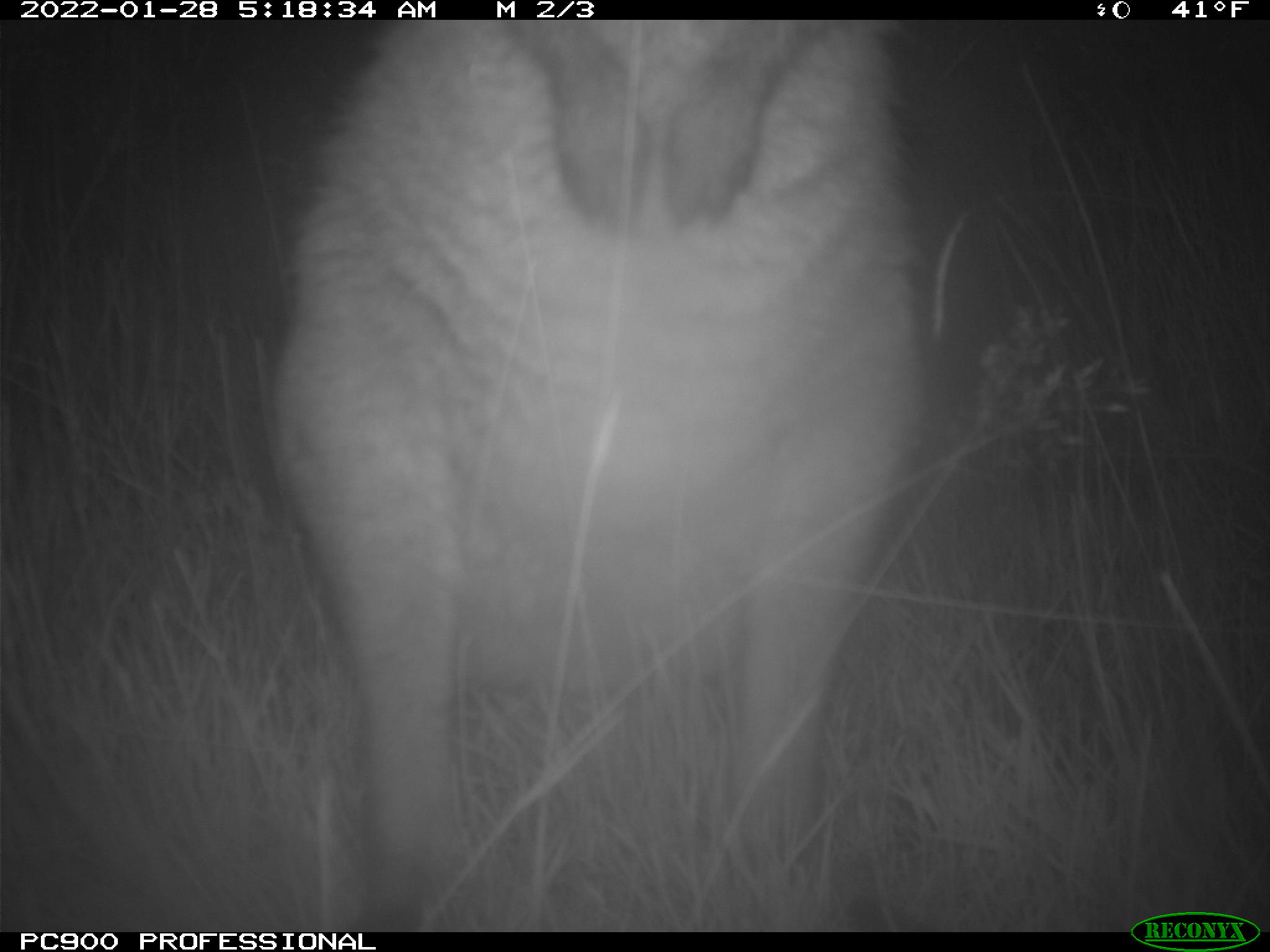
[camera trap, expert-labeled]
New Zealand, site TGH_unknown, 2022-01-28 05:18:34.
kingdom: Animalia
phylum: Chordata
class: Mammalia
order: Diprotodontia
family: Macropodidae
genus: Notamacropus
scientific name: Notamacropus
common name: wallaby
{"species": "wallaby (Notamacropus)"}